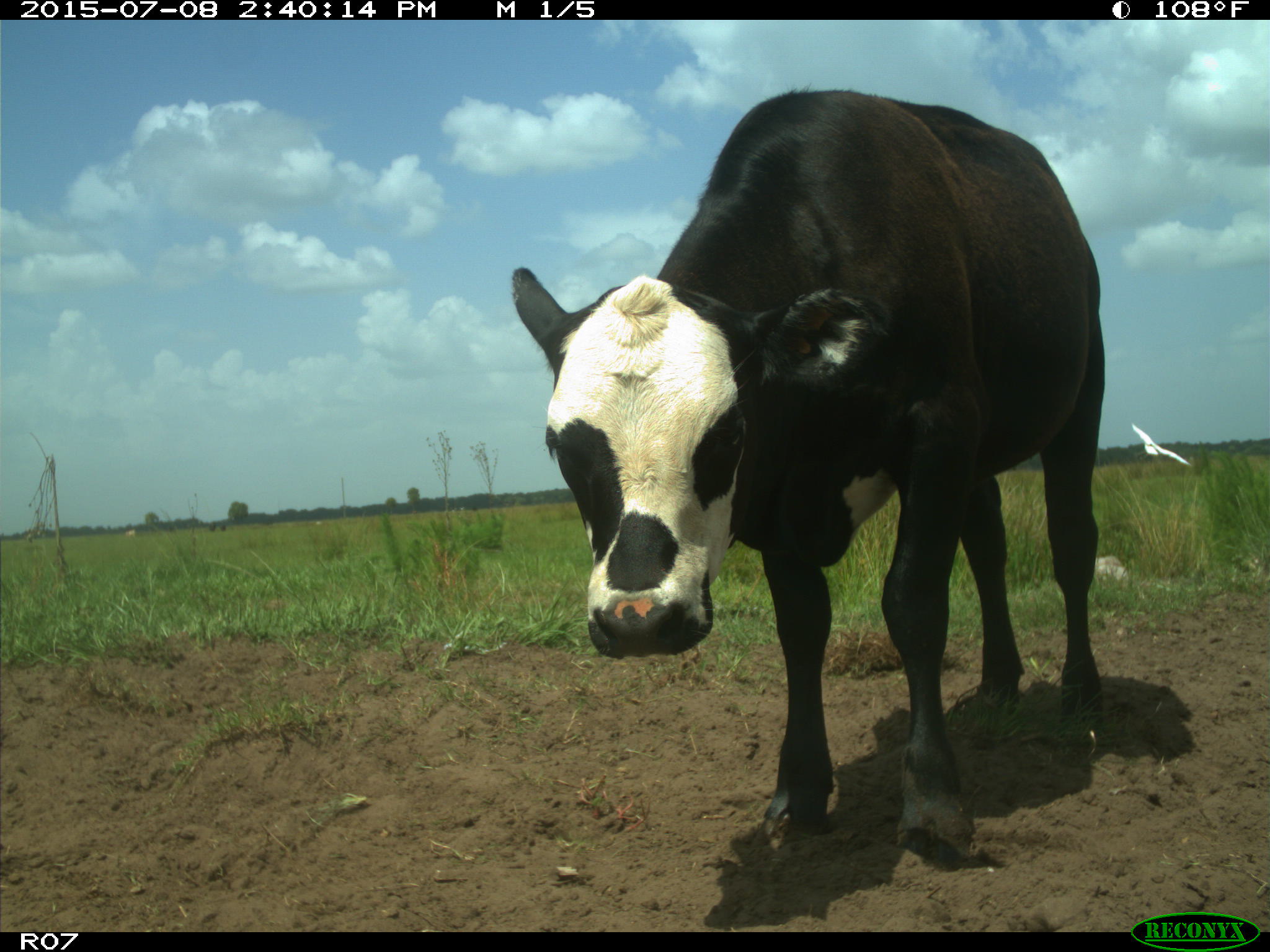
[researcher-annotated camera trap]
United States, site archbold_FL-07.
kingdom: Animalia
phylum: Chordata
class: Mammalia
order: Artiodactyla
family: Bovidae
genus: Bos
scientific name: Bos taurus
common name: domestic cow